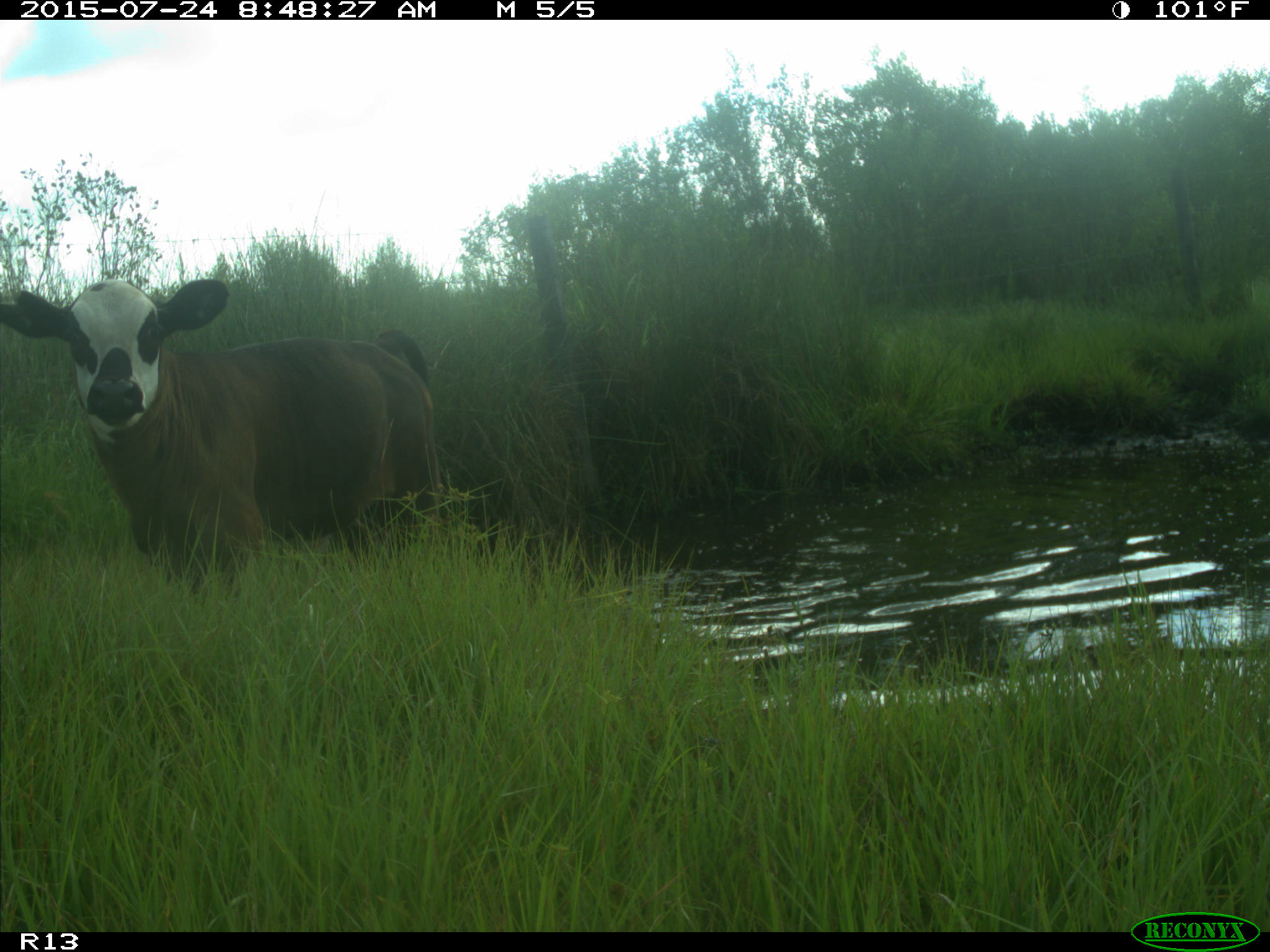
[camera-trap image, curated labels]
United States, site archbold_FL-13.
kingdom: Animalia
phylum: Chordata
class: Mammalia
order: Artiodactyla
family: Bovidae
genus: Bos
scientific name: Bos taurus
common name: domestic cow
Bos taurus (domestic cow).